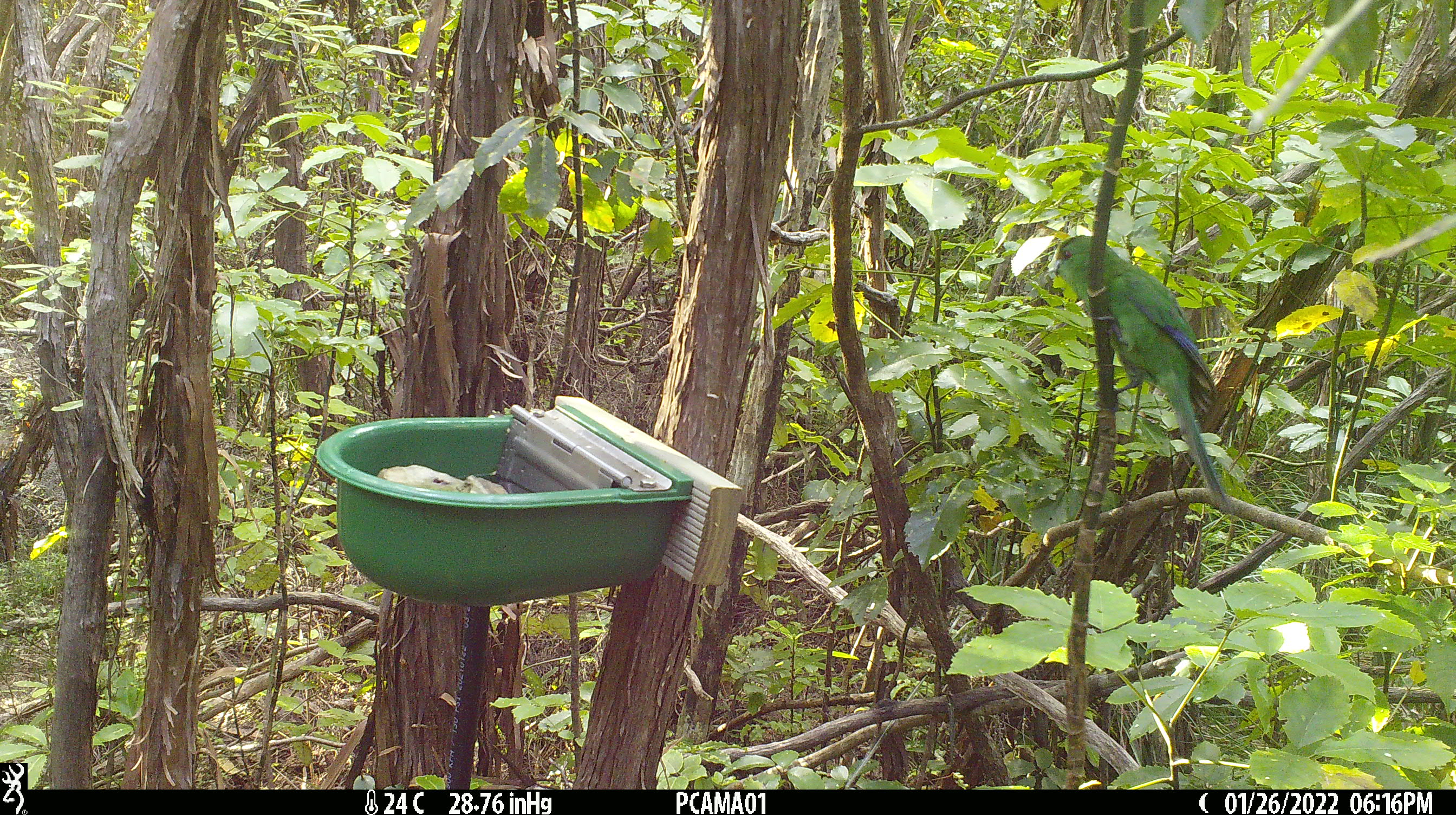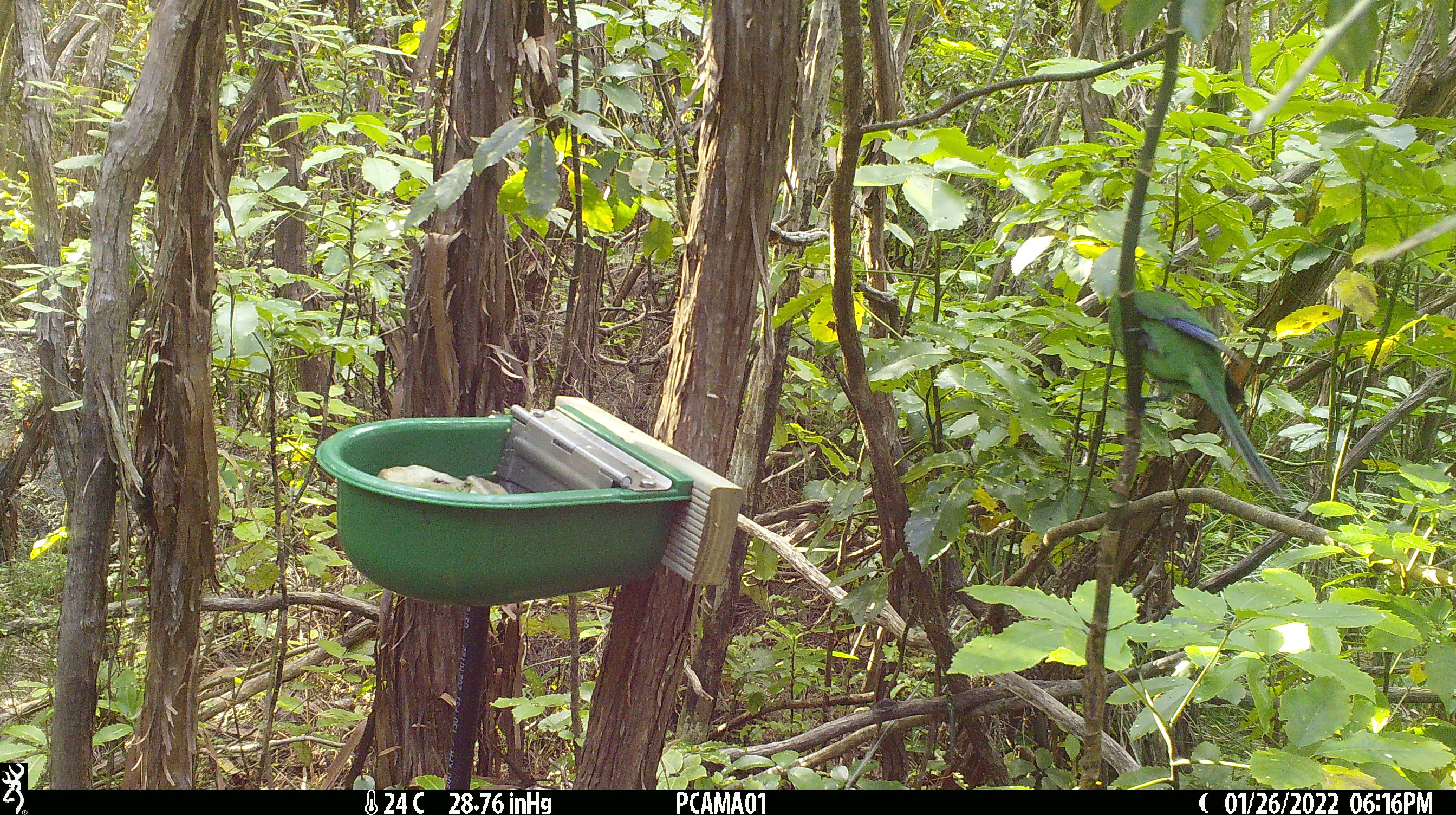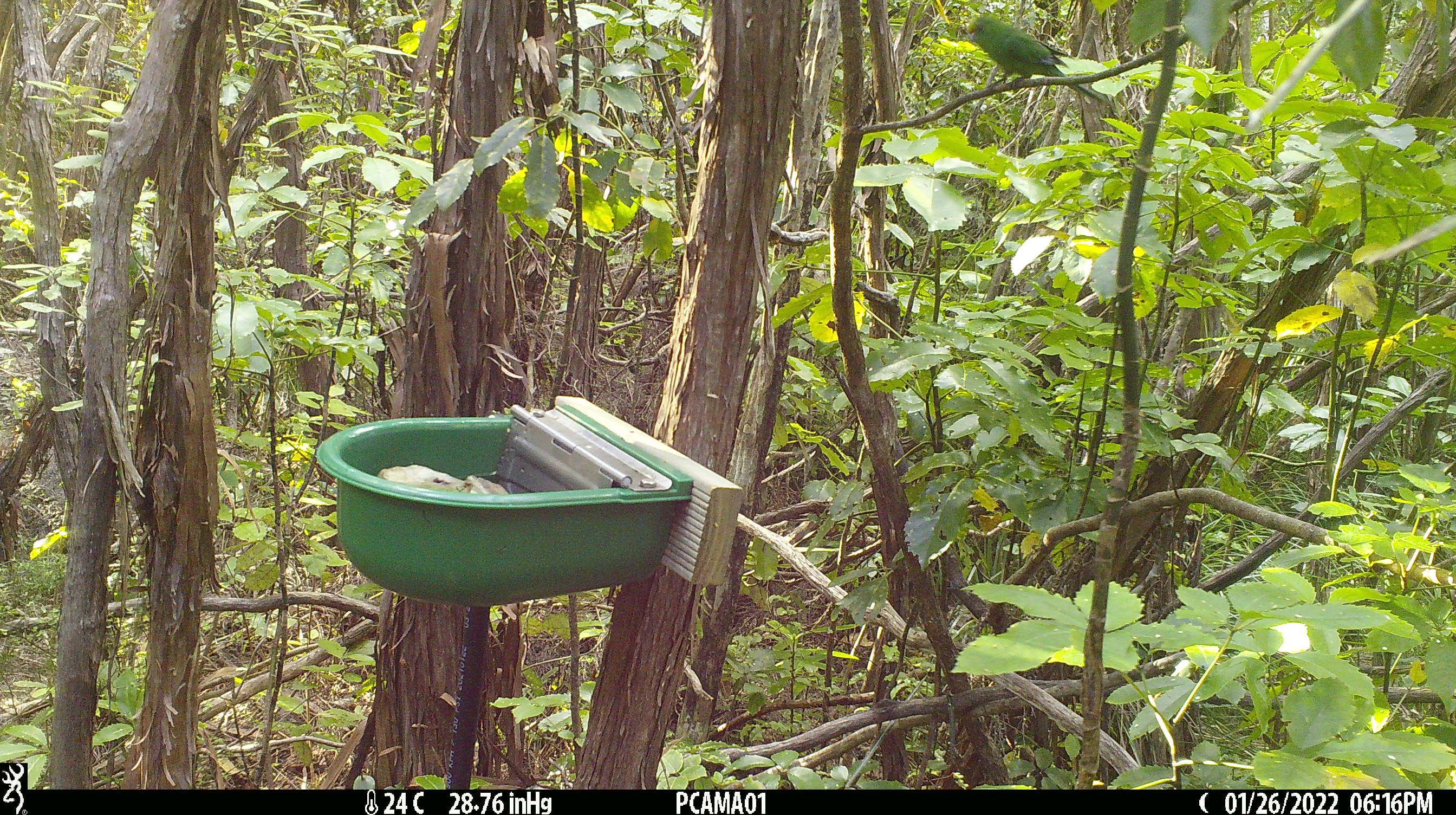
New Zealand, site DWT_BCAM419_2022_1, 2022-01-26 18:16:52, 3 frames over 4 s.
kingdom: Animalia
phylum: Chordata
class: Aves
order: Psittaciformes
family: Psittaculidae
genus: Cyanoramphus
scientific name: Cyanoramphus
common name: parakeet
Parakeet (Cyanoramphus).